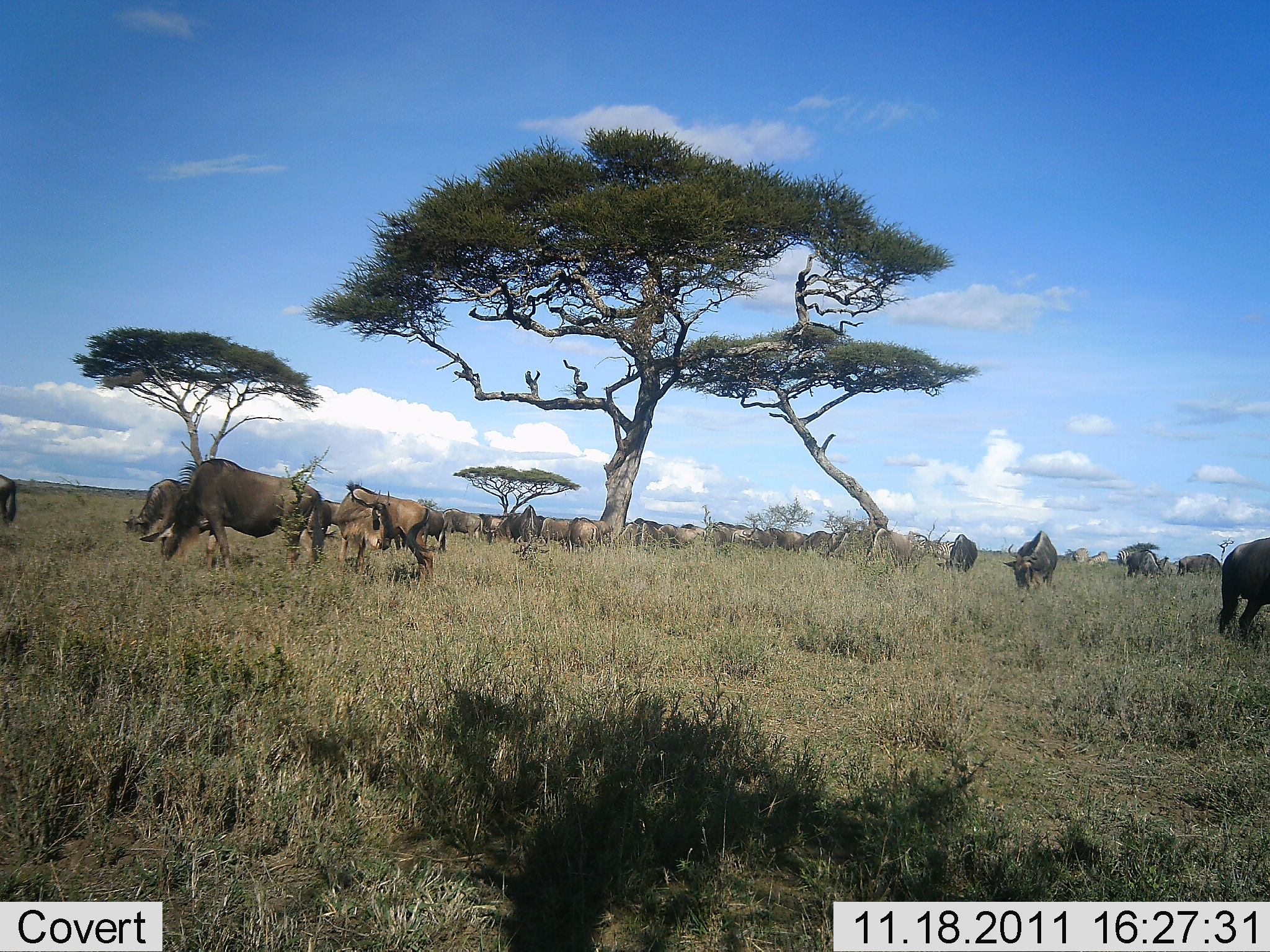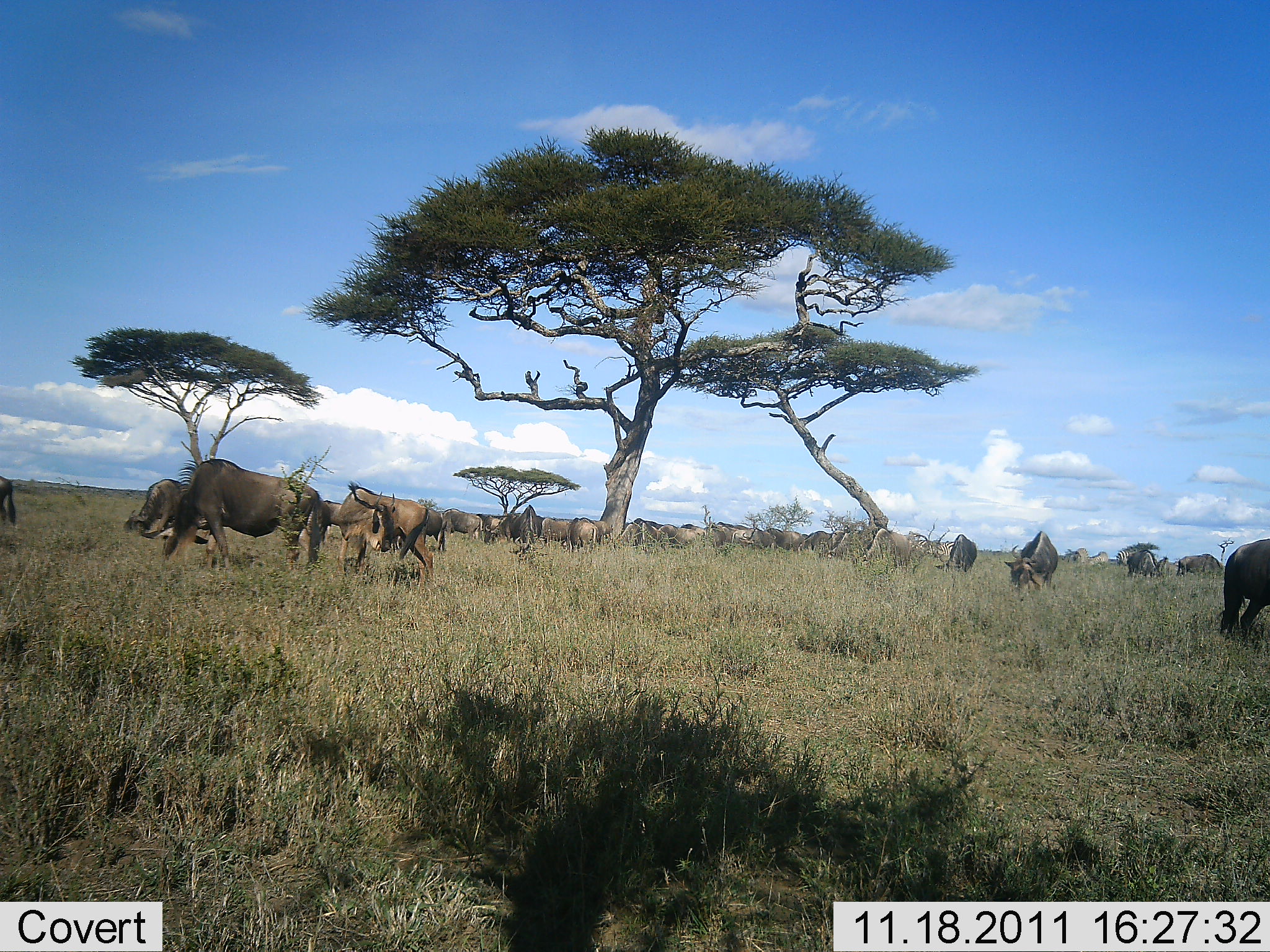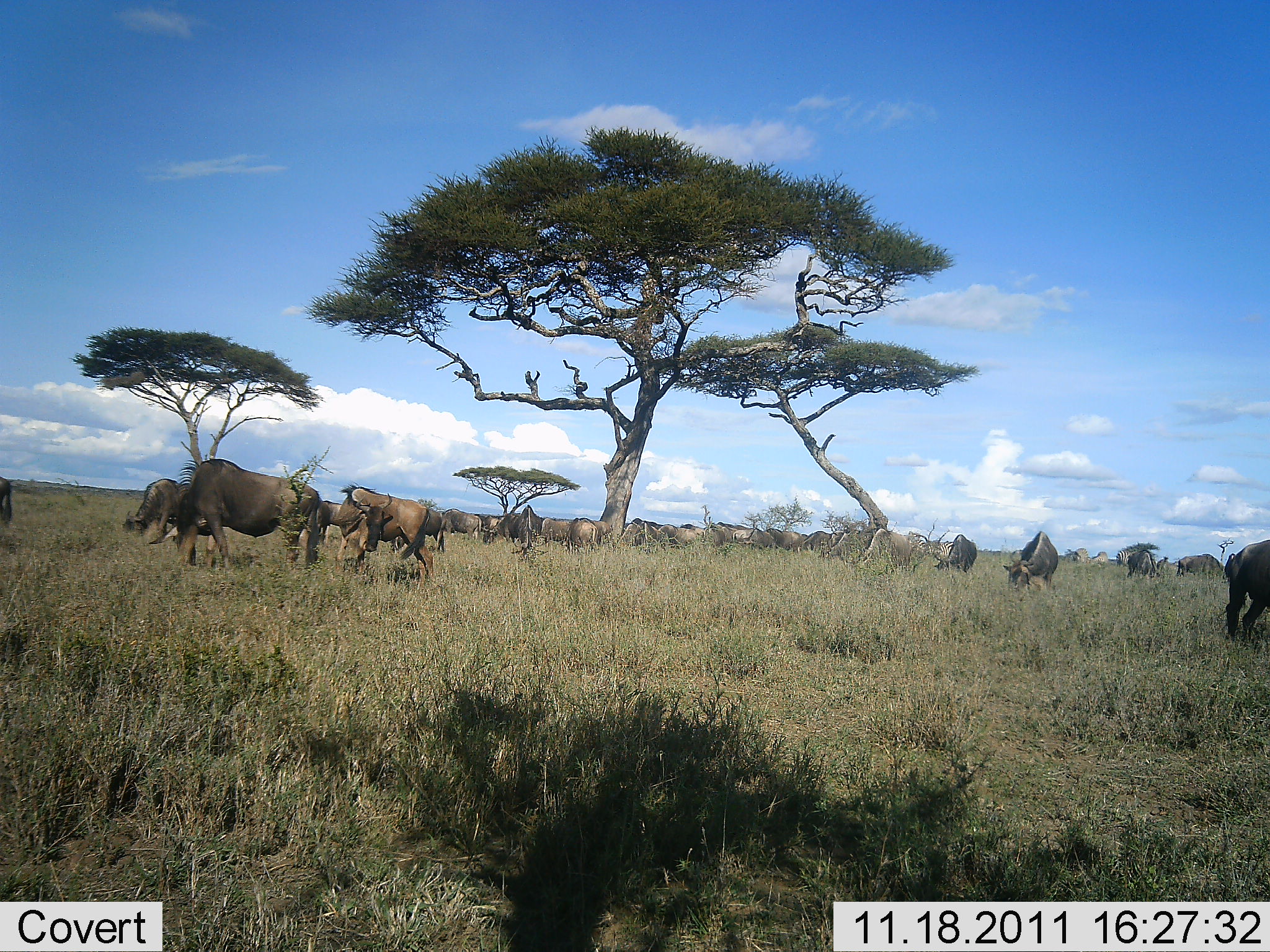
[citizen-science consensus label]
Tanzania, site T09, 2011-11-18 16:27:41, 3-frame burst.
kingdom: Animalia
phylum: Chordata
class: Mammalia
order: Artiodactyla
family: Bovidae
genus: Connochaetes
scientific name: Connochaetes taurinus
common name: blue wildebeest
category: wildebeest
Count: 11-50.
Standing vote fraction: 42%.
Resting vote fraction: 8%.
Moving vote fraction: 8%.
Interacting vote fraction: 17%.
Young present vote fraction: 0%.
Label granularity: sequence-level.